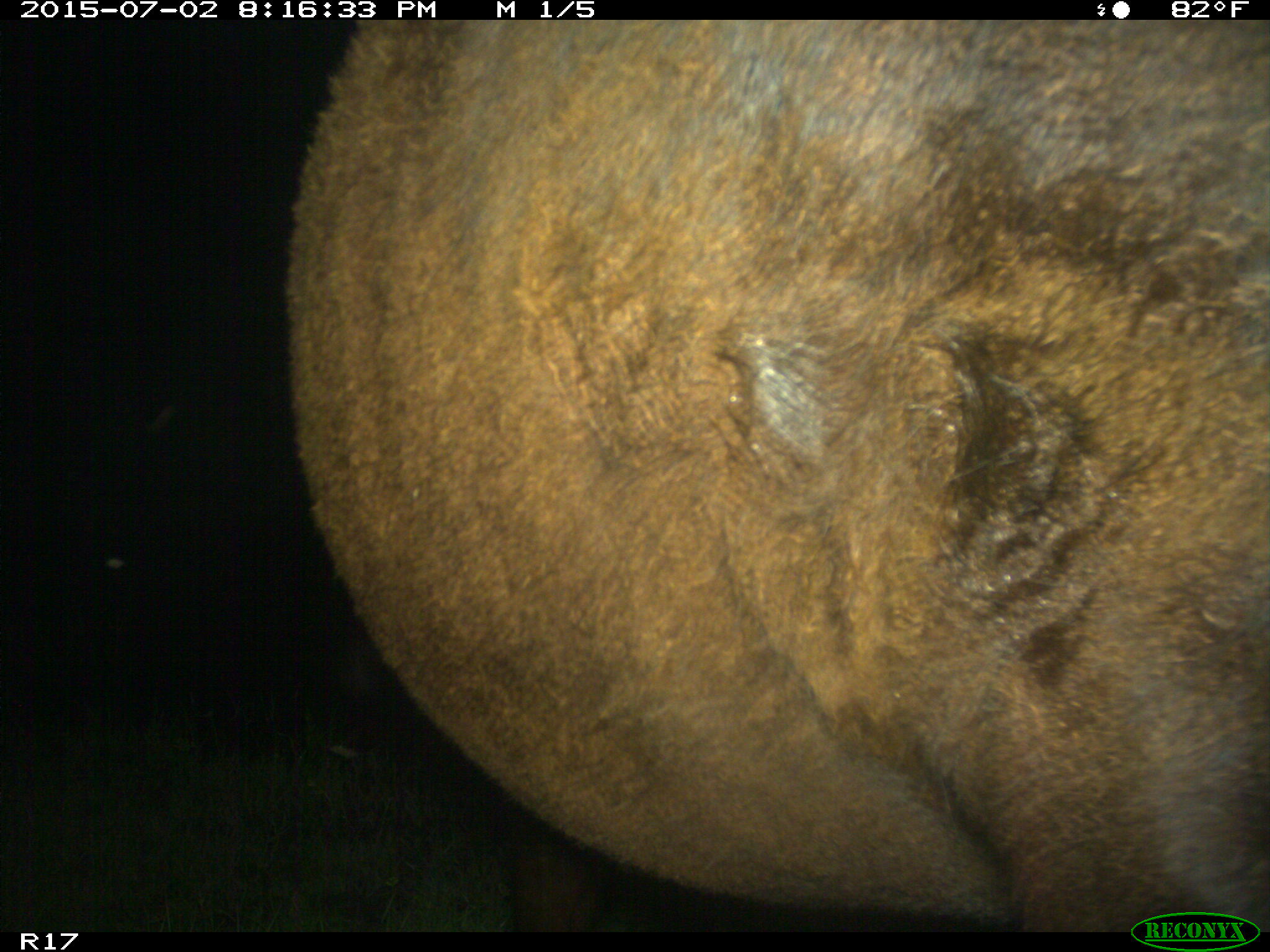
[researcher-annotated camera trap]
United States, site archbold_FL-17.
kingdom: Animalia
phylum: Chordata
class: Mammalia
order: Artiodactyla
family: Bovidae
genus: Bos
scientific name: Bos taurus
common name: domestic cow